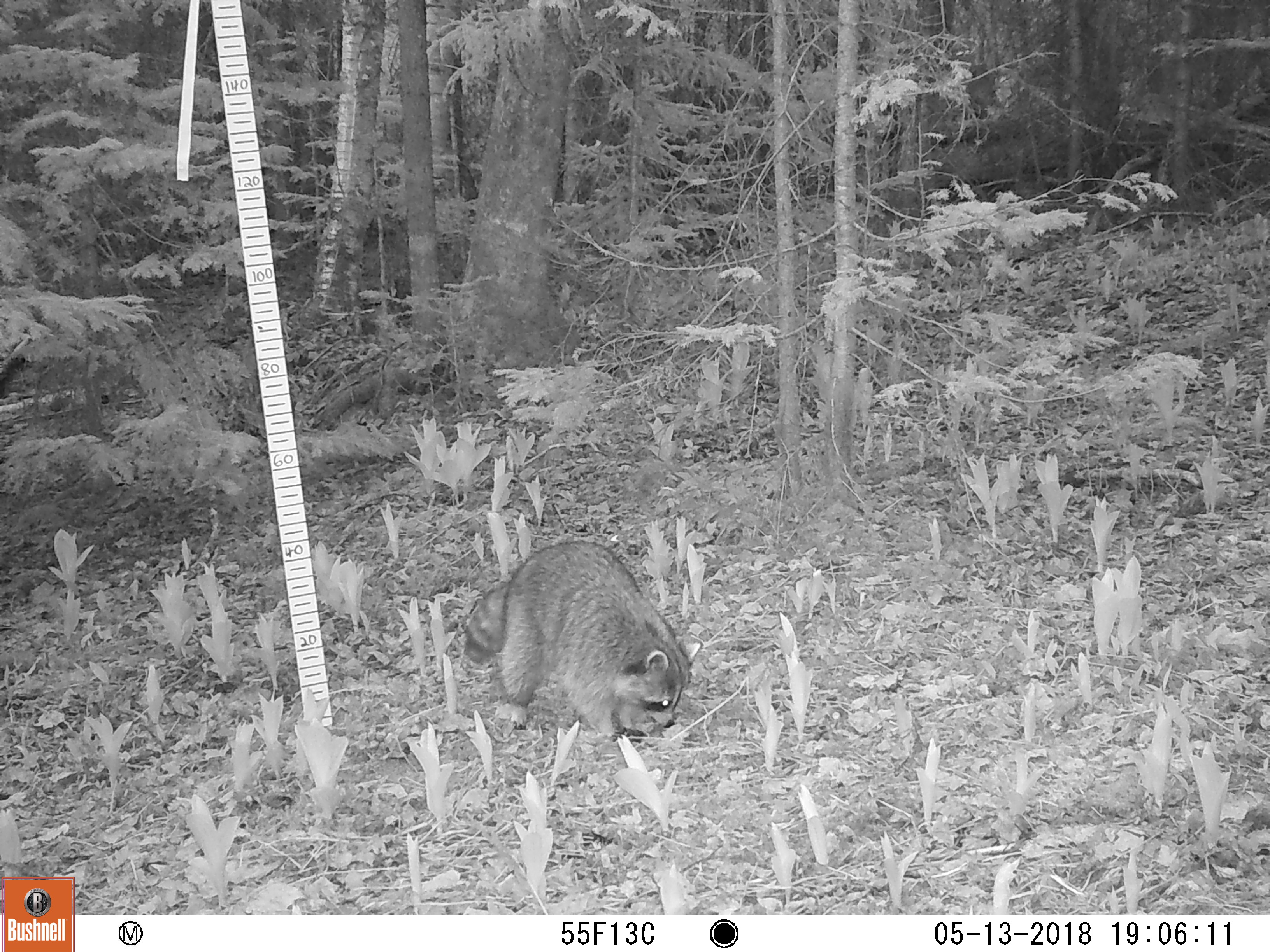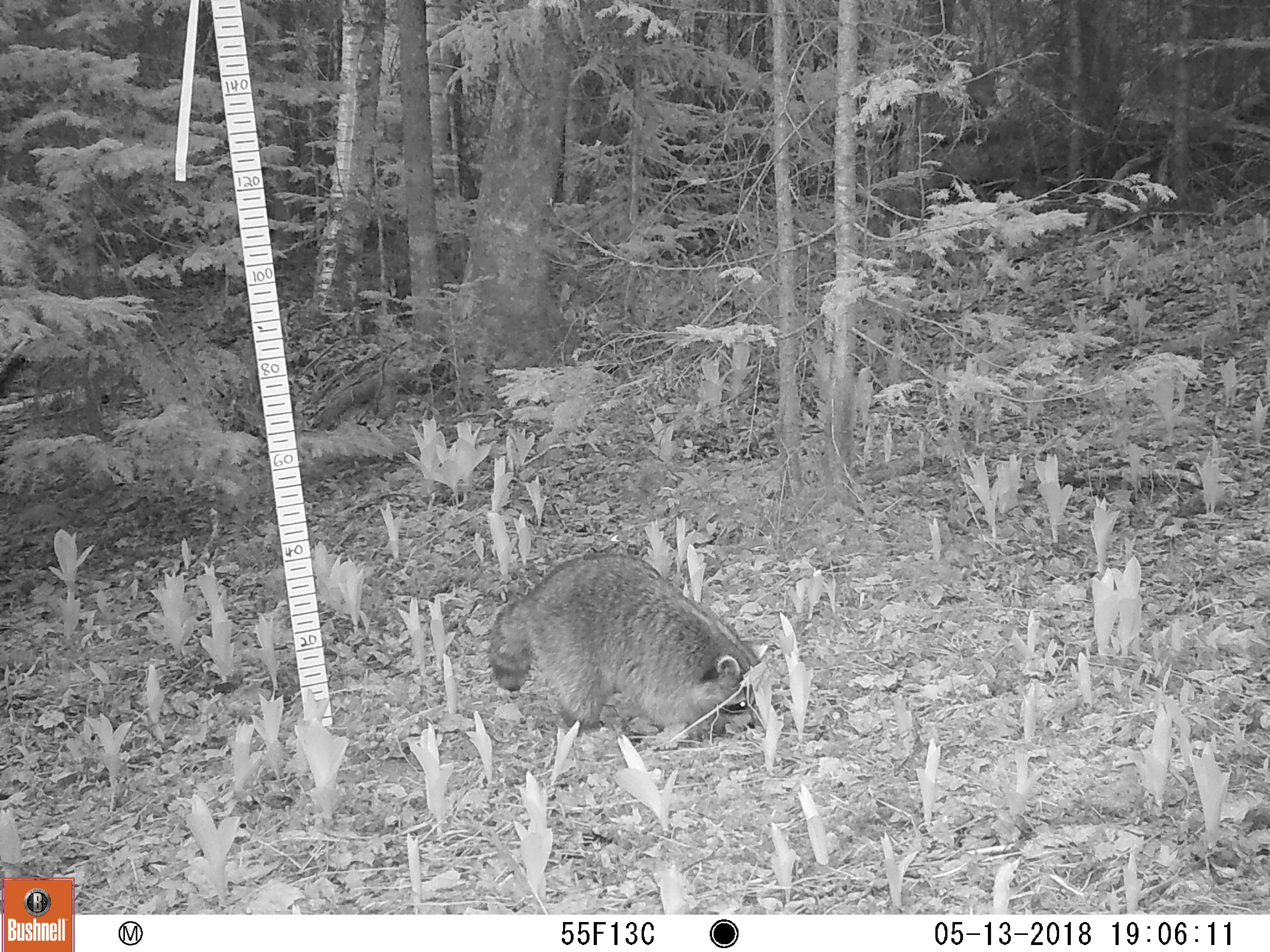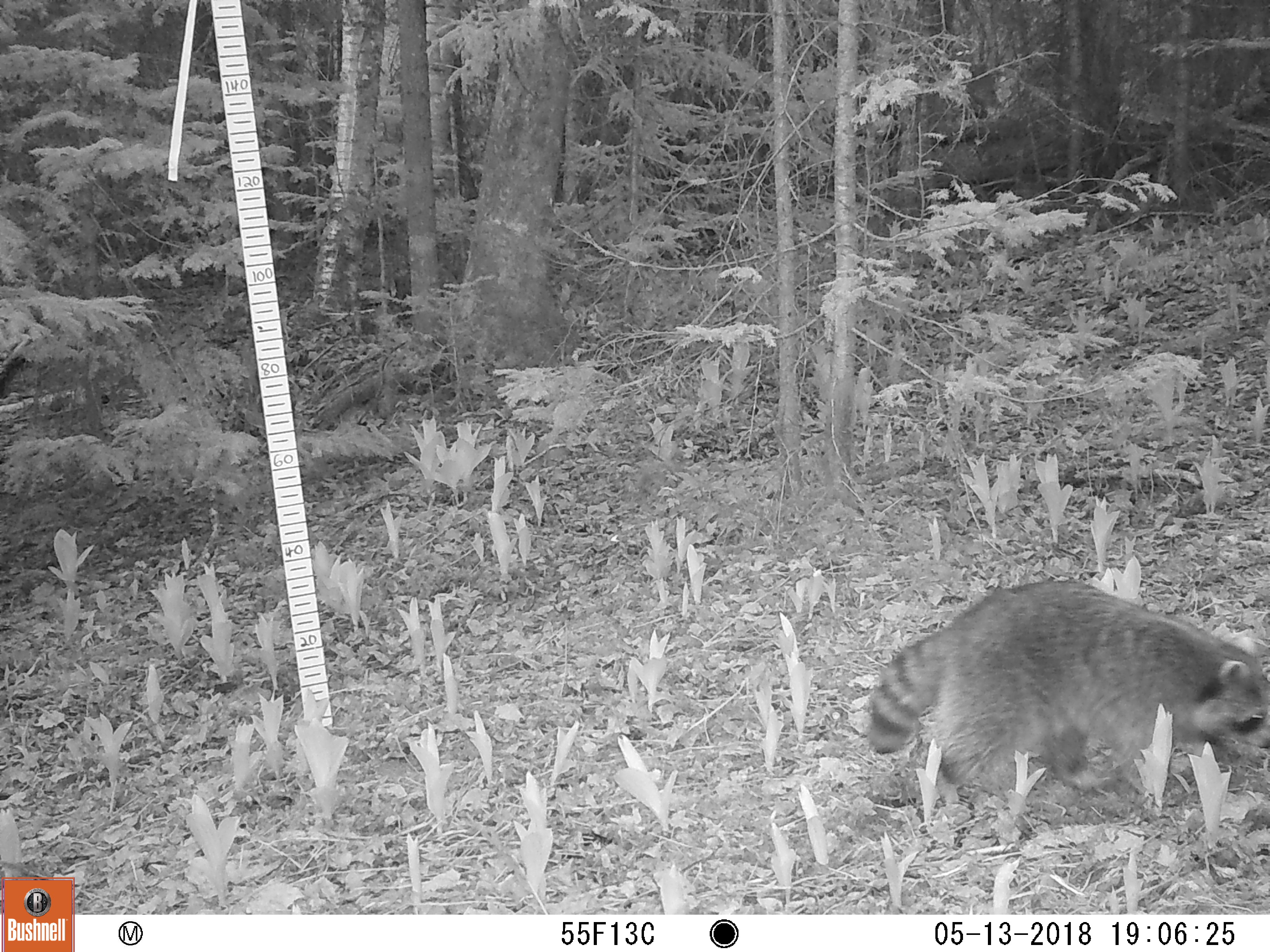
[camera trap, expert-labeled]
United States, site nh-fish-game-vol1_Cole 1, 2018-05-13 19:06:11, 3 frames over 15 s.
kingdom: Animalia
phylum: Chordata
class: Mammalia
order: Carnivora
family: Procyonidae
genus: Procyon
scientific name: Procyon lotor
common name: raccoon